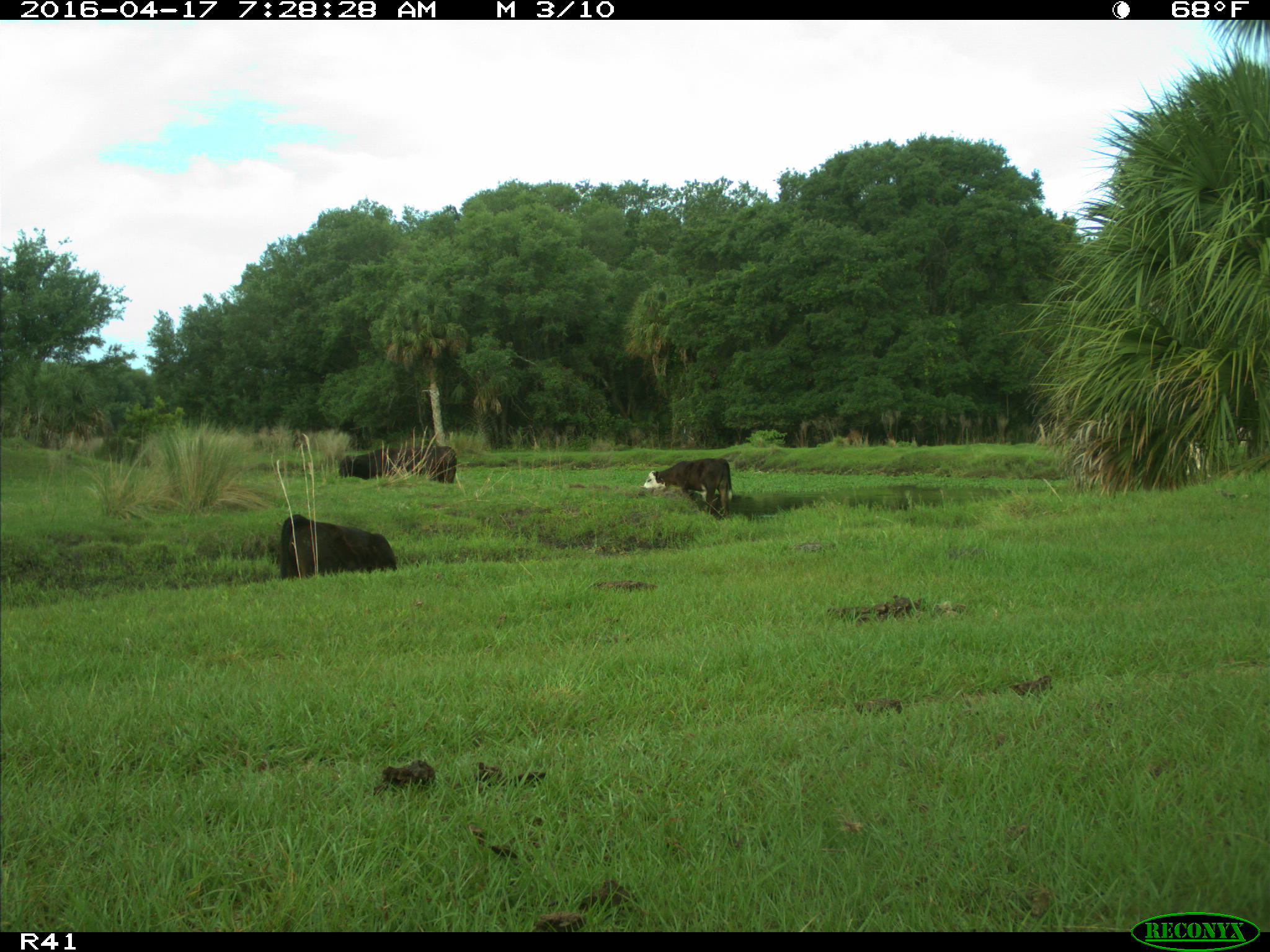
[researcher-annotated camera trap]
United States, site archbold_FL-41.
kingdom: Animalia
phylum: Chordata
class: Mammalia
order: Artiodactyla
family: Bovidae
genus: Bos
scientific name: Bos taurus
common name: domestic cow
Bos taurus (domestic cow).